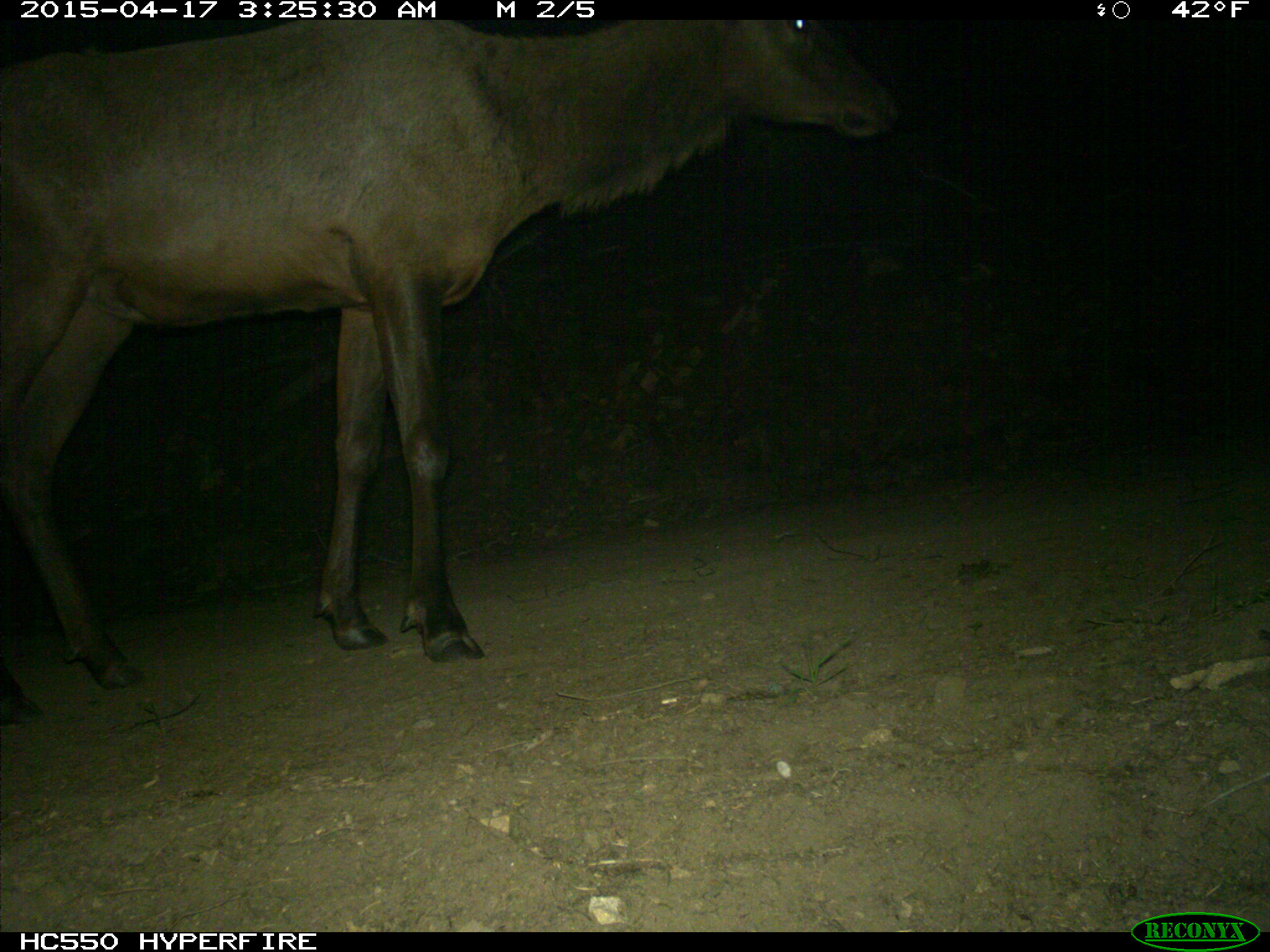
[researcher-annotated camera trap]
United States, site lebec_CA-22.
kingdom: Animalia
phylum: Chordata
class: Mammalia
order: Artiodactyla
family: Cervidae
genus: Cervus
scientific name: Cervus canadensis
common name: elk